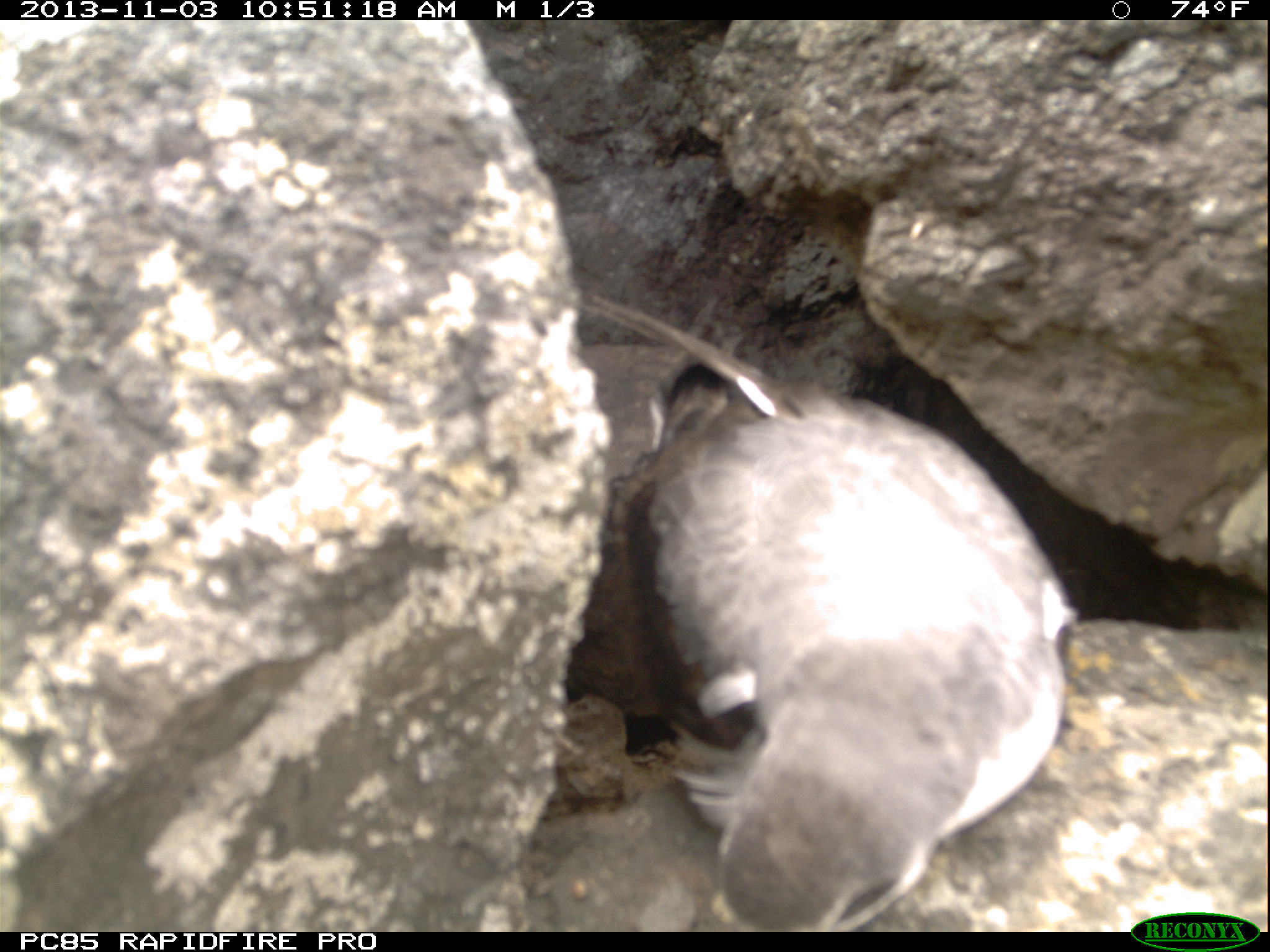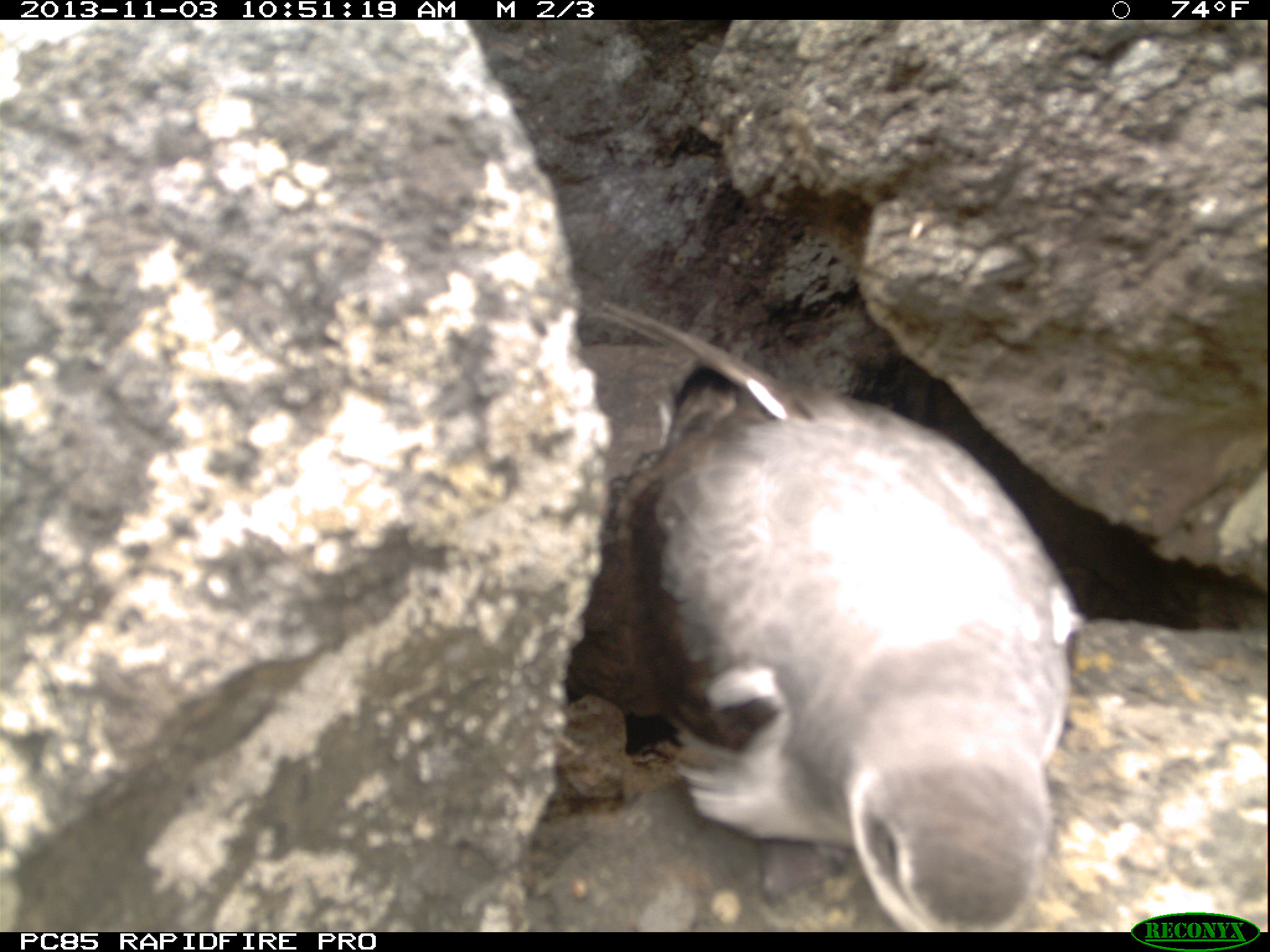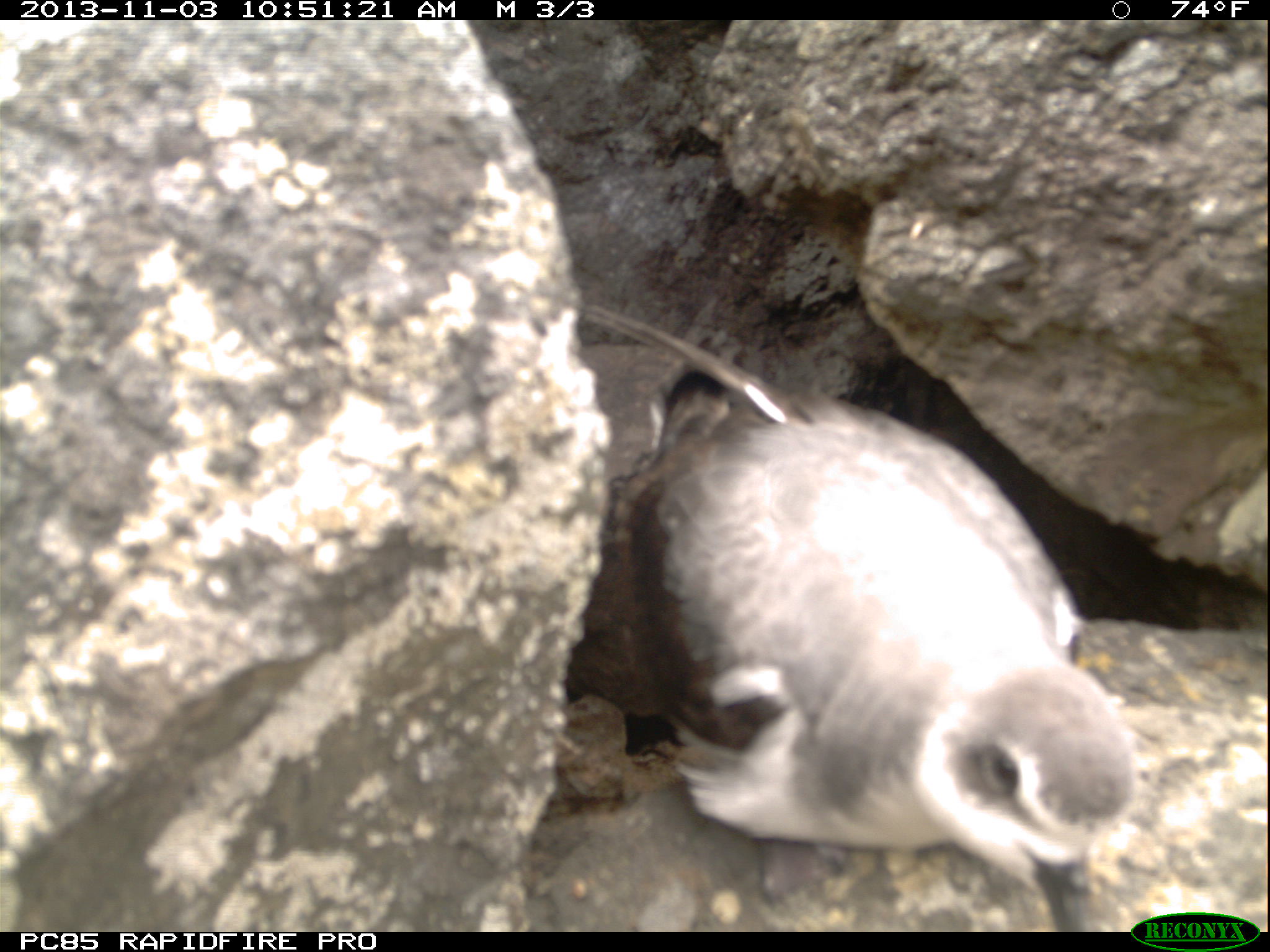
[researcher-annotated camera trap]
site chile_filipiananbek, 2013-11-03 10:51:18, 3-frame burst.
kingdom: Animalia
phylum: Chordata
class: Aves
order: Procellariiformes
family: Procellariidae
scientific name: Procellariidae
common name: petrel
Petrel (Procellariidae).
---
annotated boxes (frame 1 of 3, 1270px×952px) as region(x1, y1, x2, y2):
petrel: region(556, 353, 1086, 920)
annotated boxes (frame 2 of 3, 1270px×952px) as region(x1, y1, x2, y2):
petrel: region(552, 308, 1078, 927)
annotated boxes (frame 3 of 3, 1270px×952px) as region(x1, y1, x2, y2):
petrel: region(552, 309, 1141, 921)